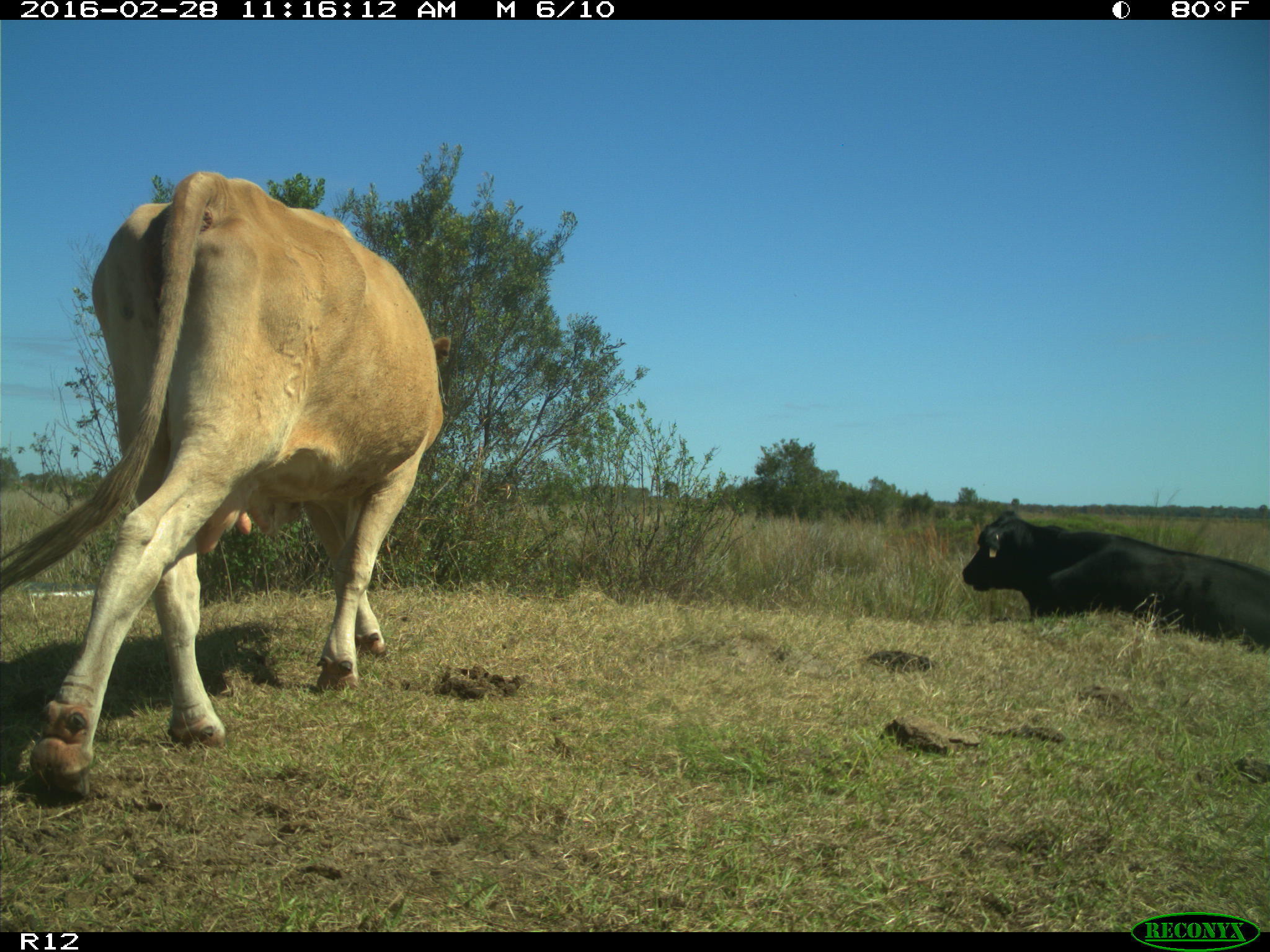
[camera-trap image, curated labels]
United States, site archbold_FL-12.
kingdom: Animalia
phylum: Chordata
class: Mammalia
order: Artiodactyla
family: Bovidae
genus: Bos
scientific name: Bos taurus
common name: domestic cow